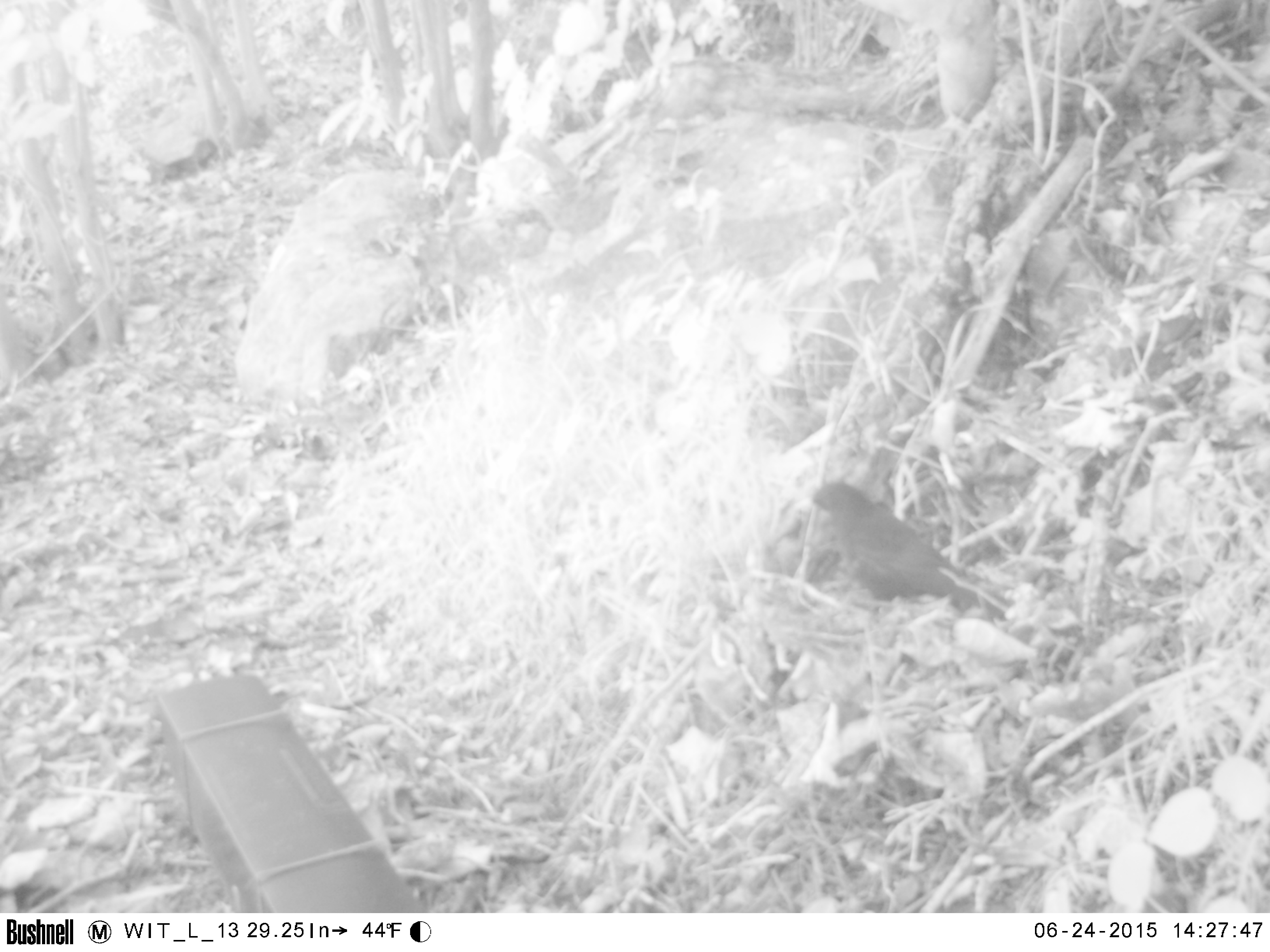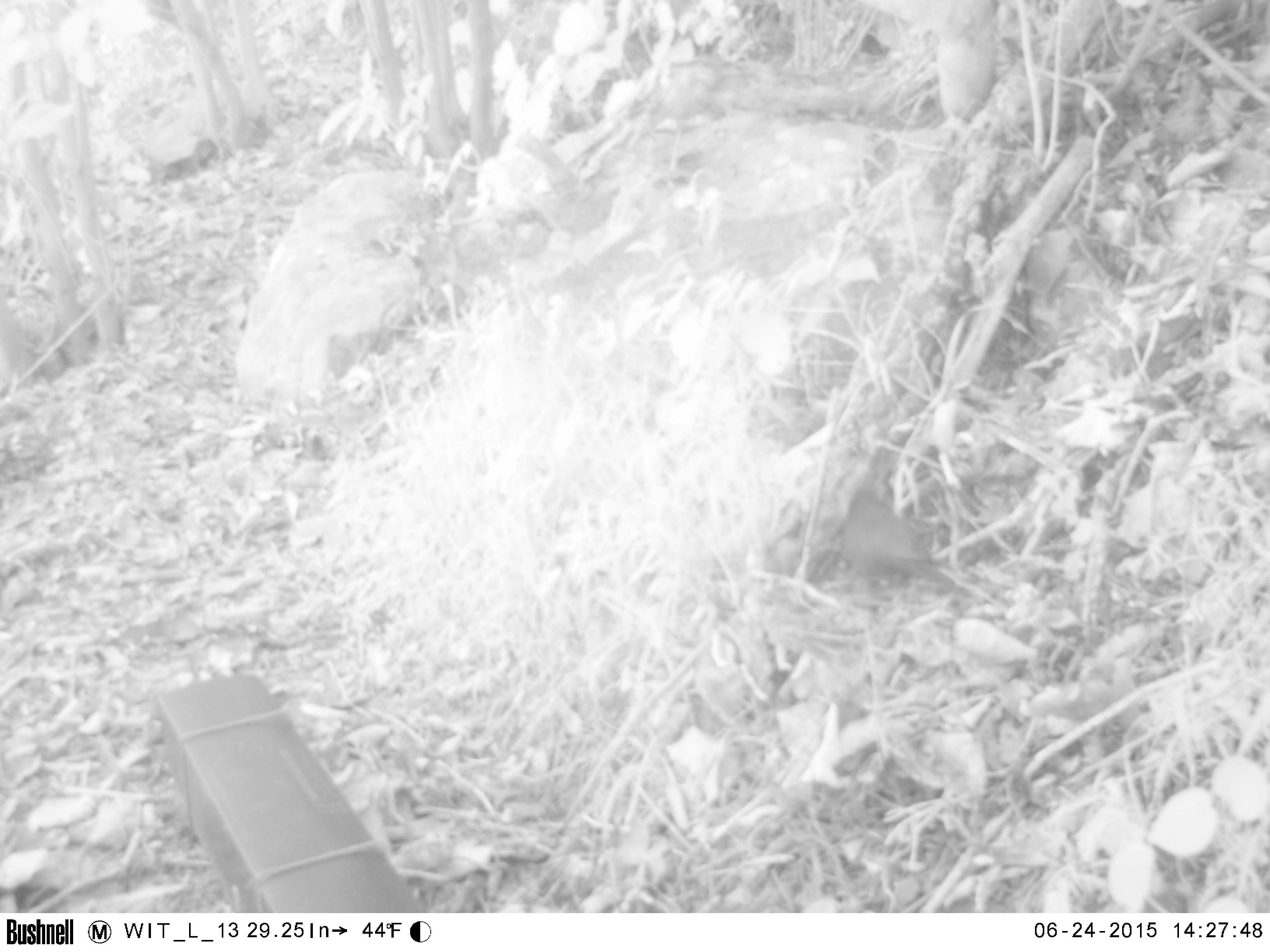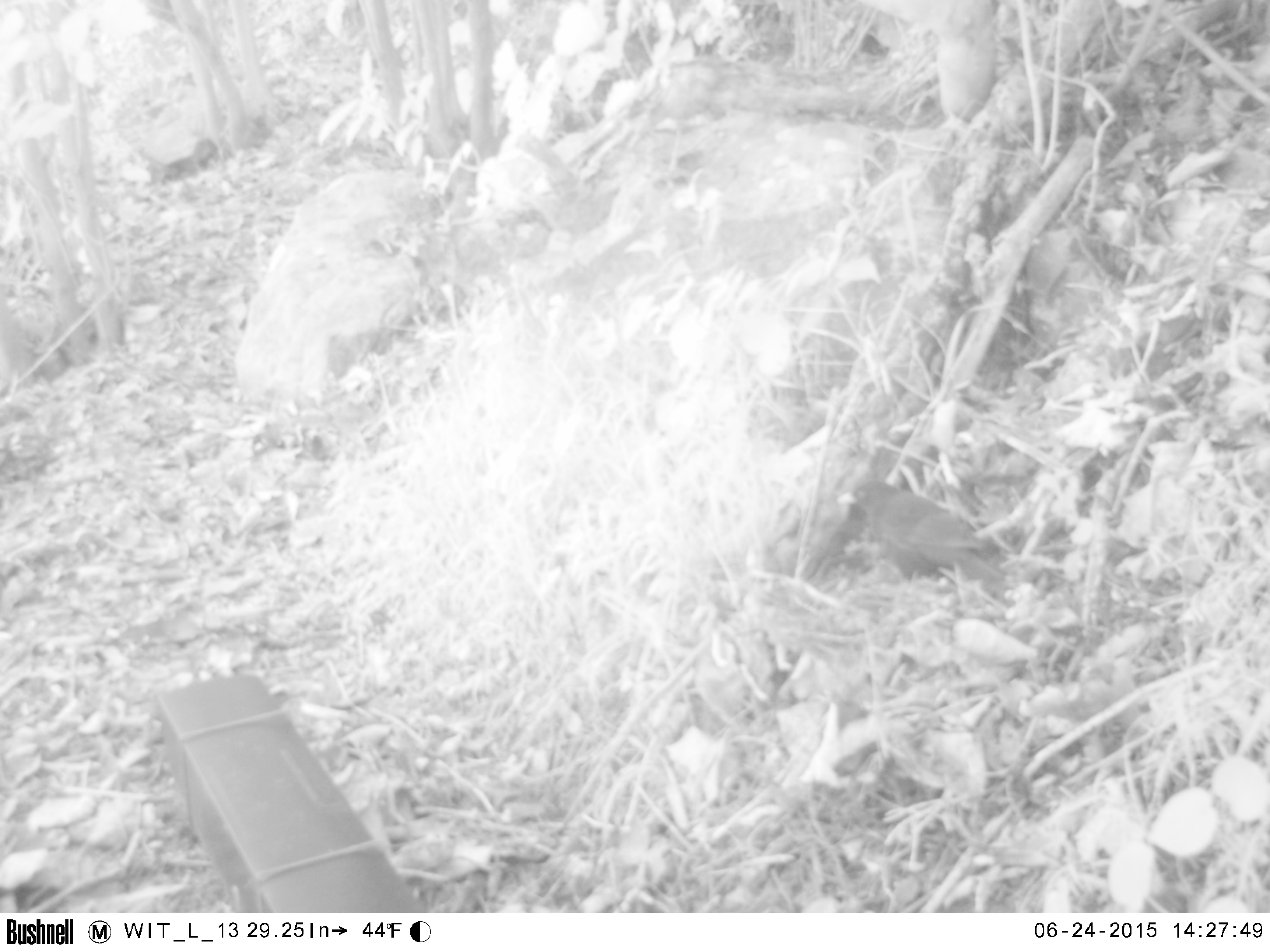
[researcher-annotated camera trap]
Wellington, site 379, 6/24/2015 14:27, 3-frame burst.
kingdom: Animalia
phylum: Chordata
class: Aves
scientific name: Aves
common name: bird